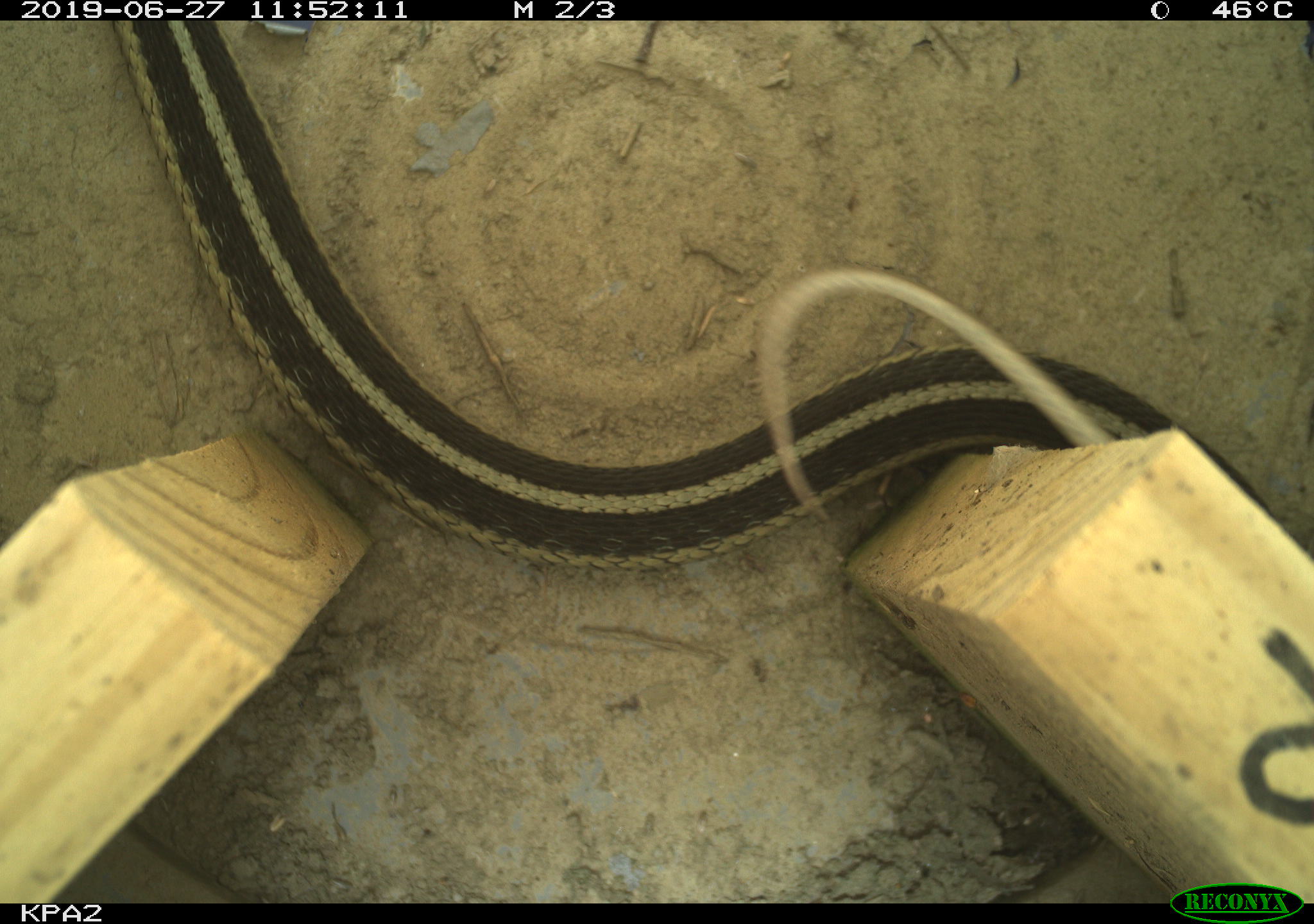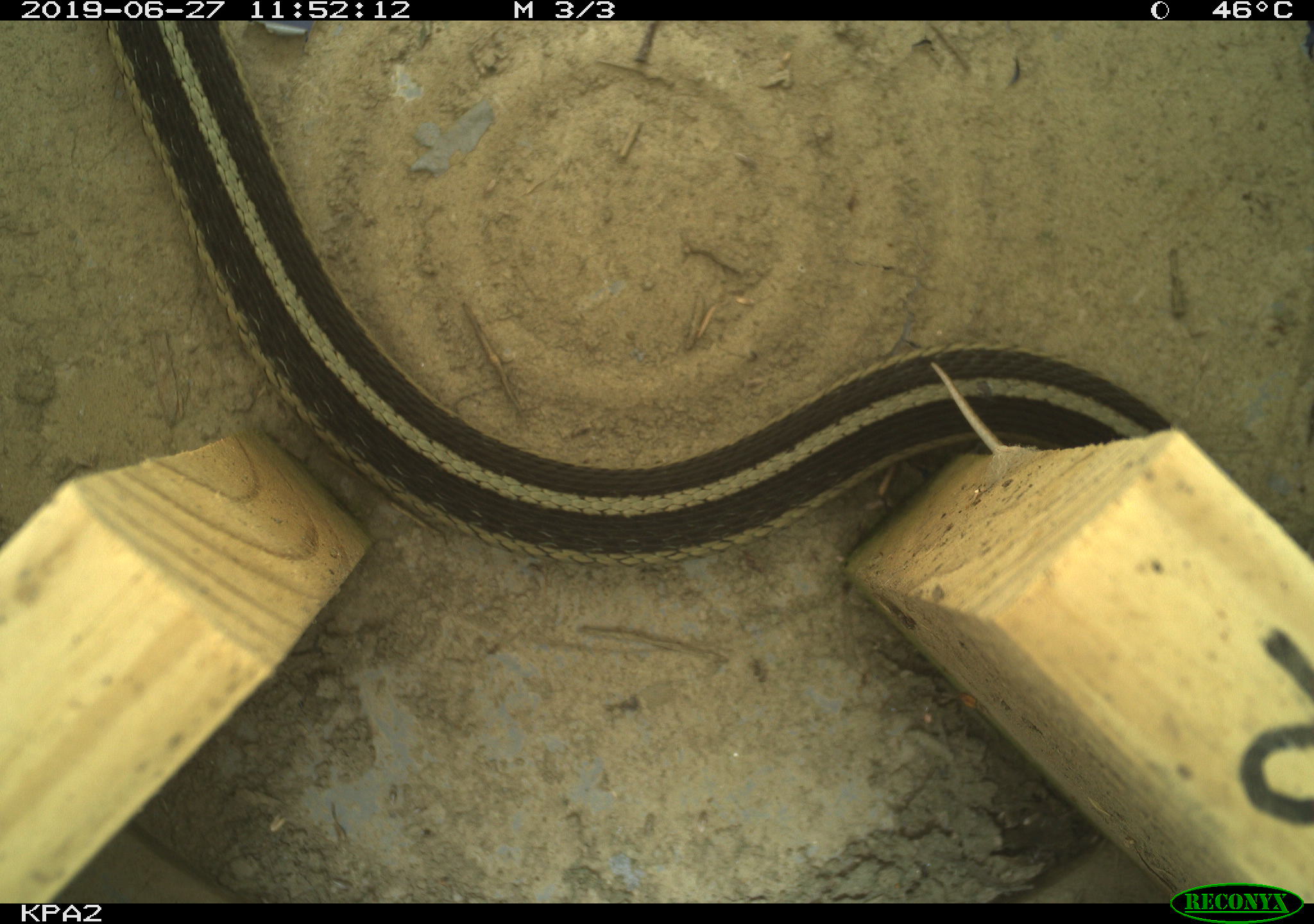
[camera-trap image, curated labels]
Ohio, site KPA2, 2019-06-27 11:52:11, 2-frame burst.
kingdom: Animalia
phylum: Chordata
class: Reptilia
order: Squamata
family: Colubridae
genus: Thamnophis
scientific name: Thamnophis sirtalis sirtalis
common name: eastern gartersnake